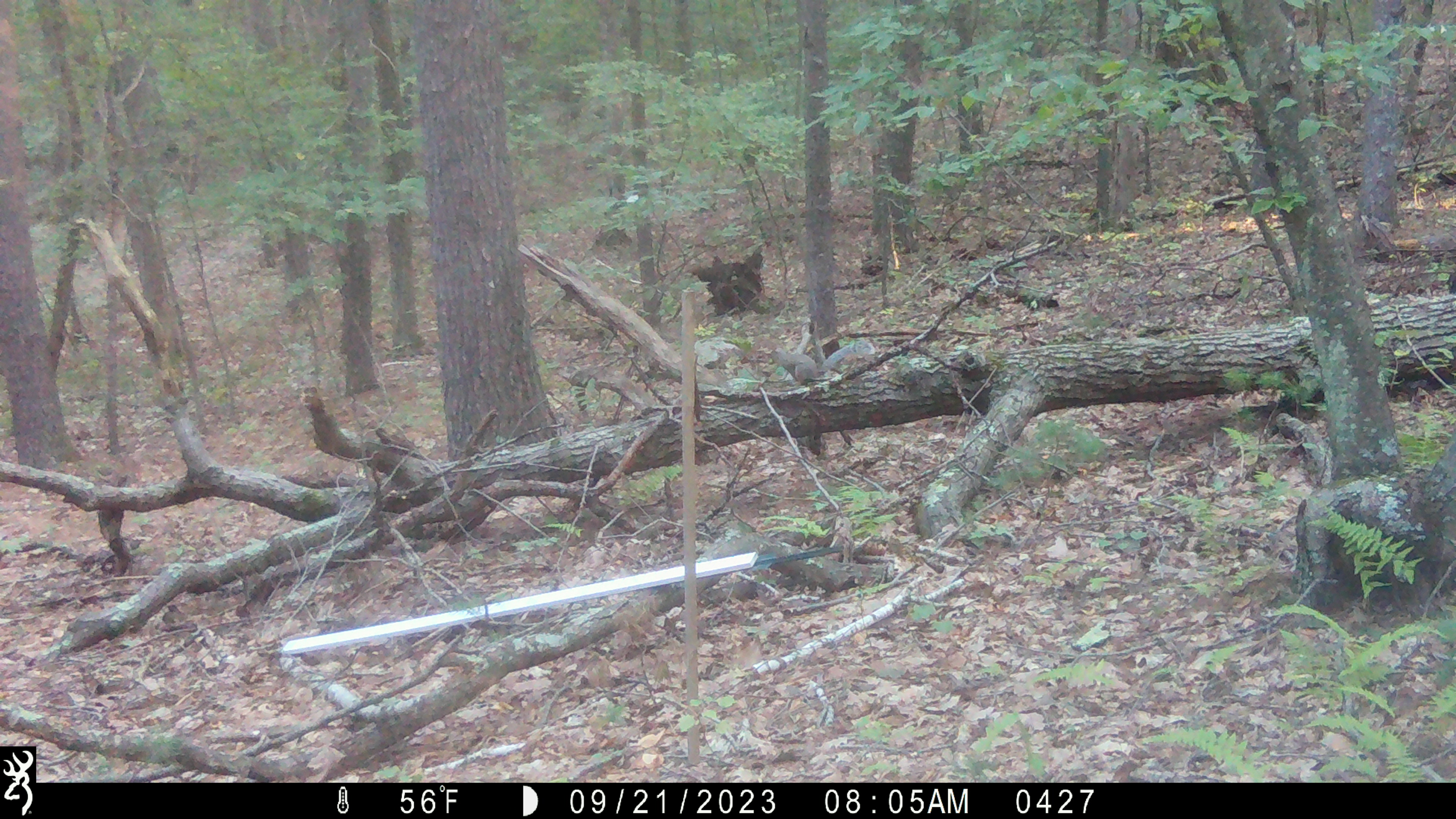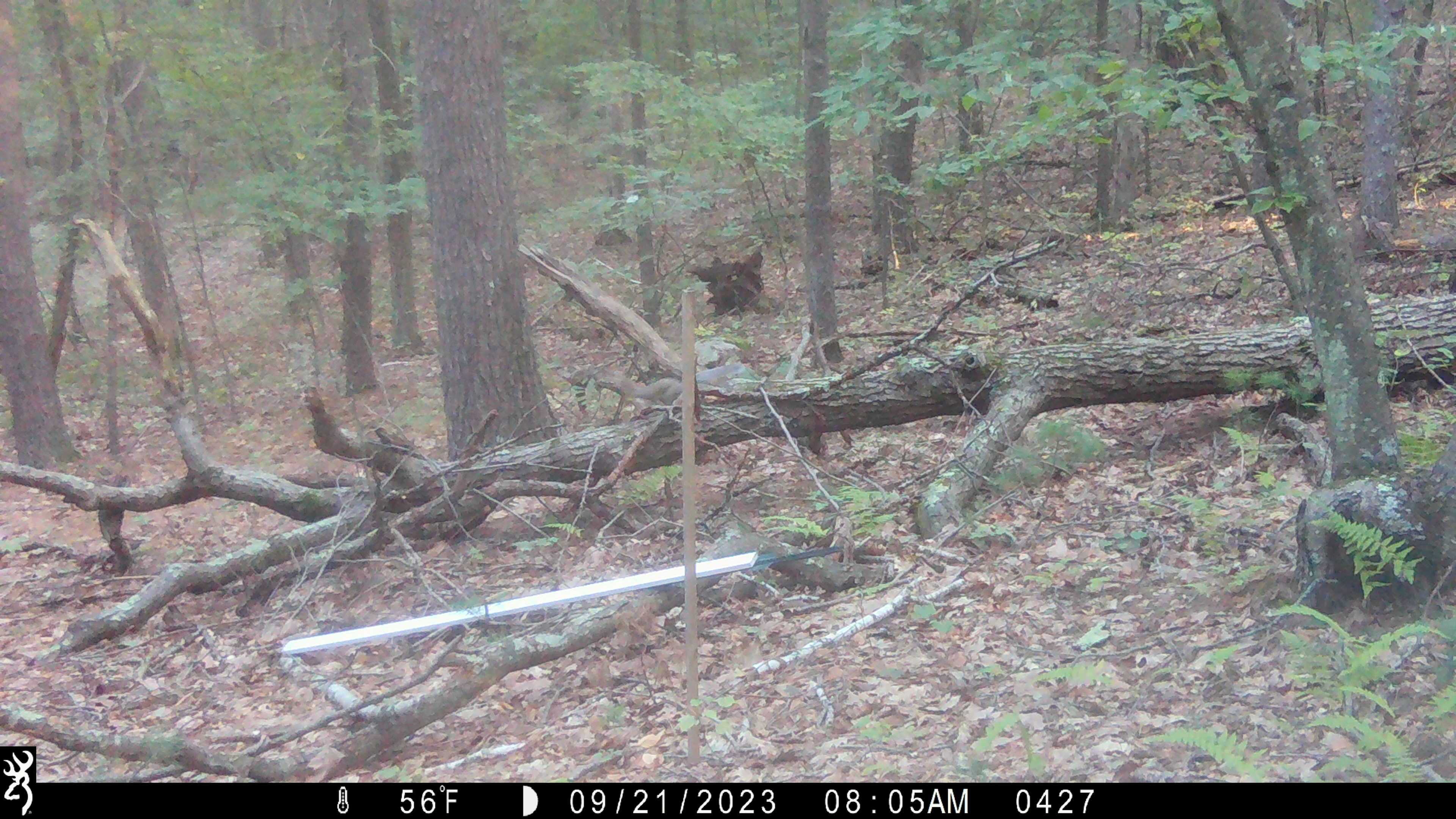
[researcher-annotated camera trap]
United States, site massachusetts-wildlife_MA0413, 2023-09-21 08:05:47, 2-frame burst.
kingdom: Animalia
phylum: Chordata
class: Mammalia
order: Rodentia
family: Sciuridae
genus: Sciurus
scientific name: Sciurus carolinensis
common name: gray squirrel